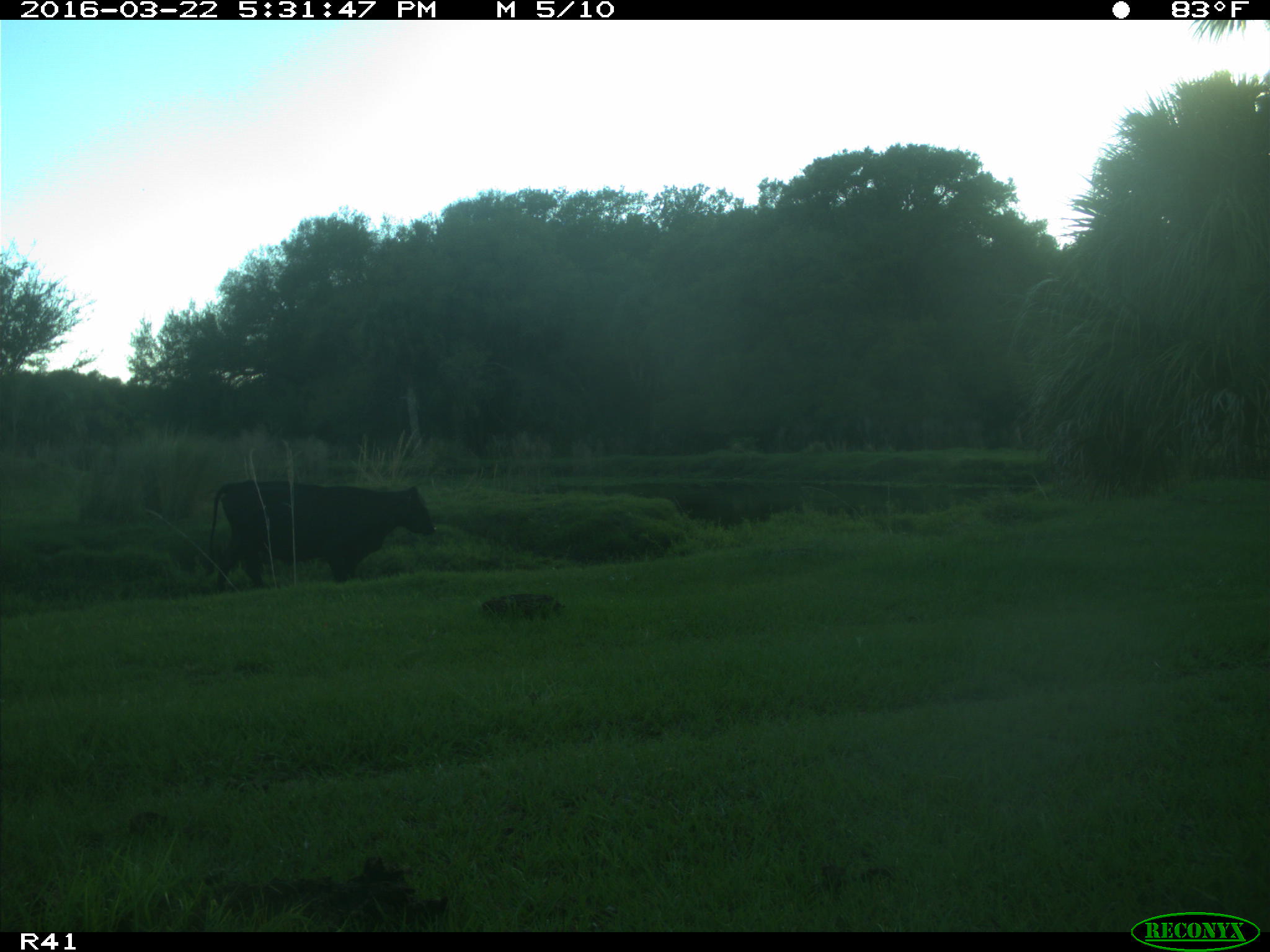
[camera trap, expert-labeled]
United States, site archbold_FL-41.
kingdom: Animalia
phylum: Chordata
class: Mammalia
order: Artiodactyla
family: Bovidae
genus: Bos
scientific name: Bos taurus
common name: domestic cow